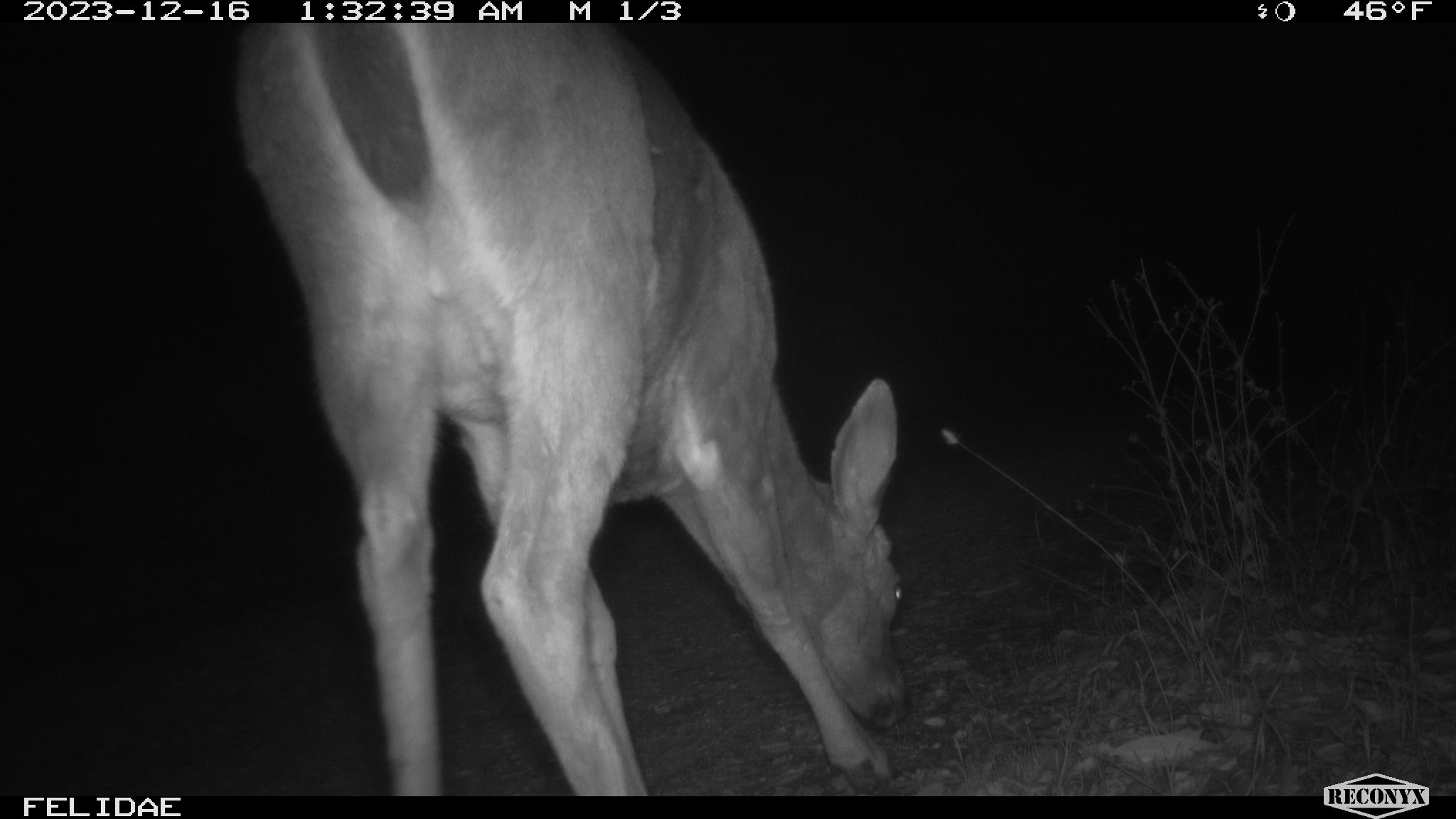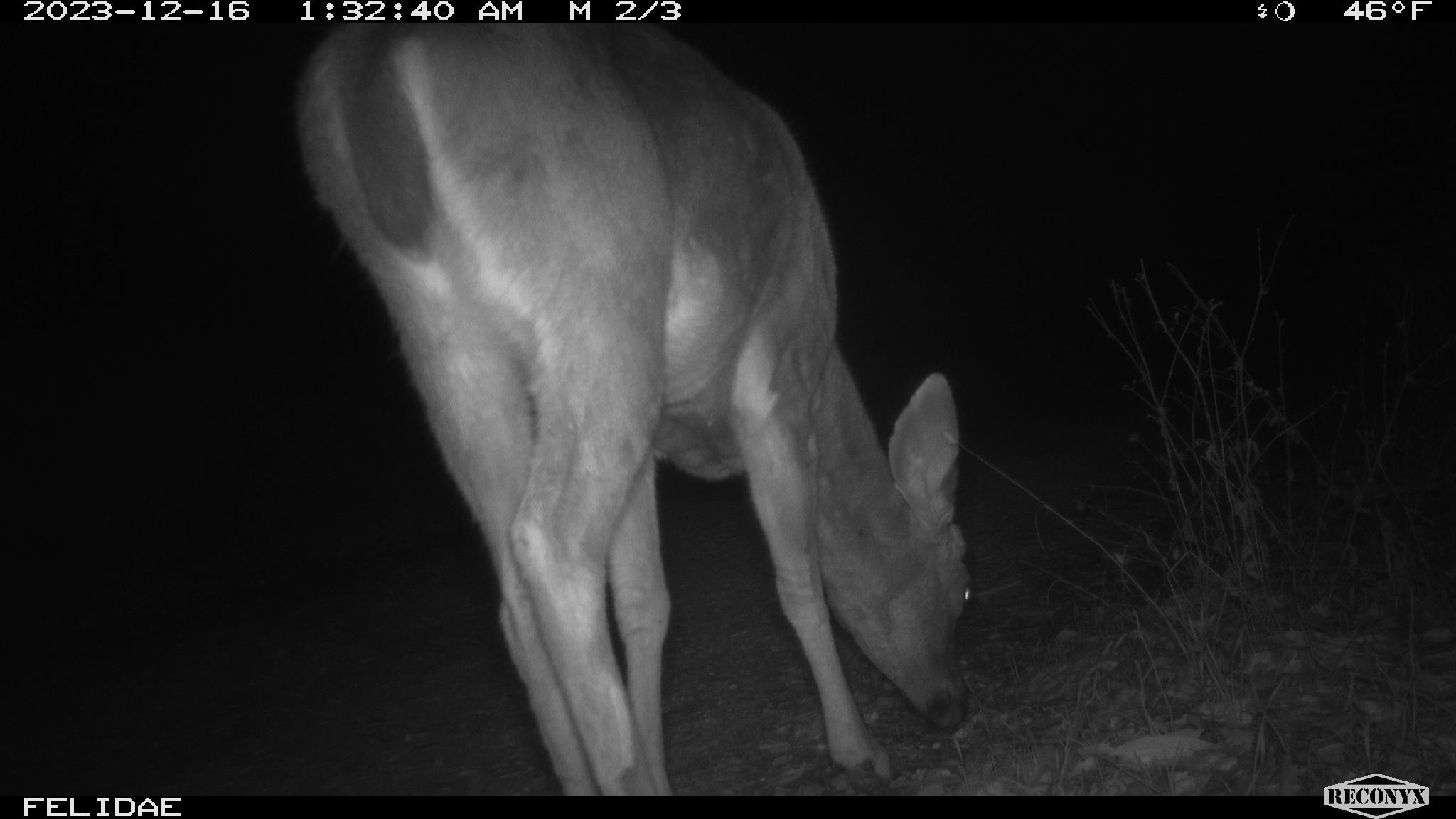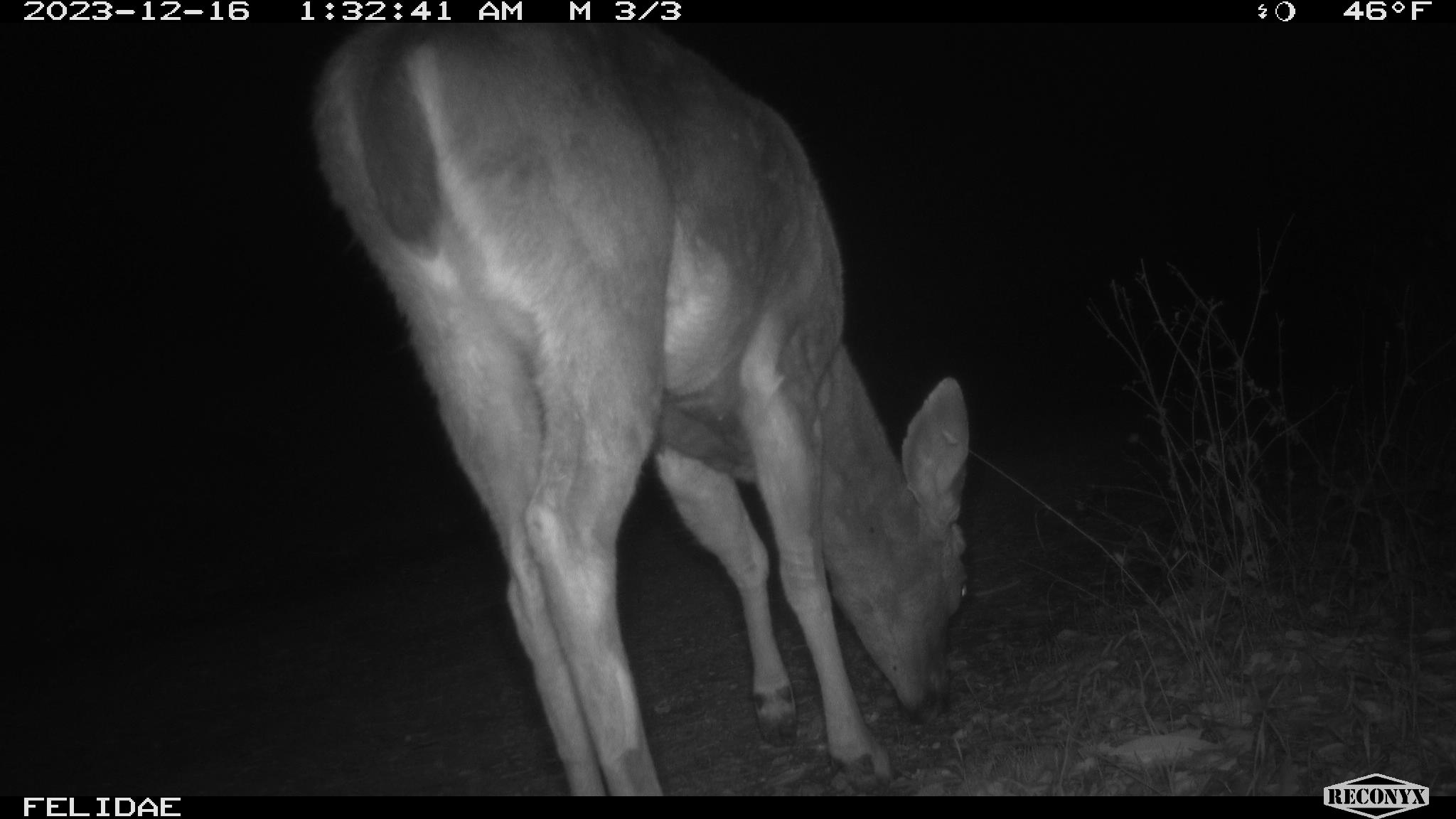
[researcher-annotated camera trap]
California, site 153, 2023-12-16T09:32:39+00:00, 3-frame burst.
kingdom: Animalia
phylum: Chordata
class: Mammalia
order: Artiodactyla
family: Cervidae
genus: Odocoileus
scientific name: Odocoileus hemionus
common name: mule deer